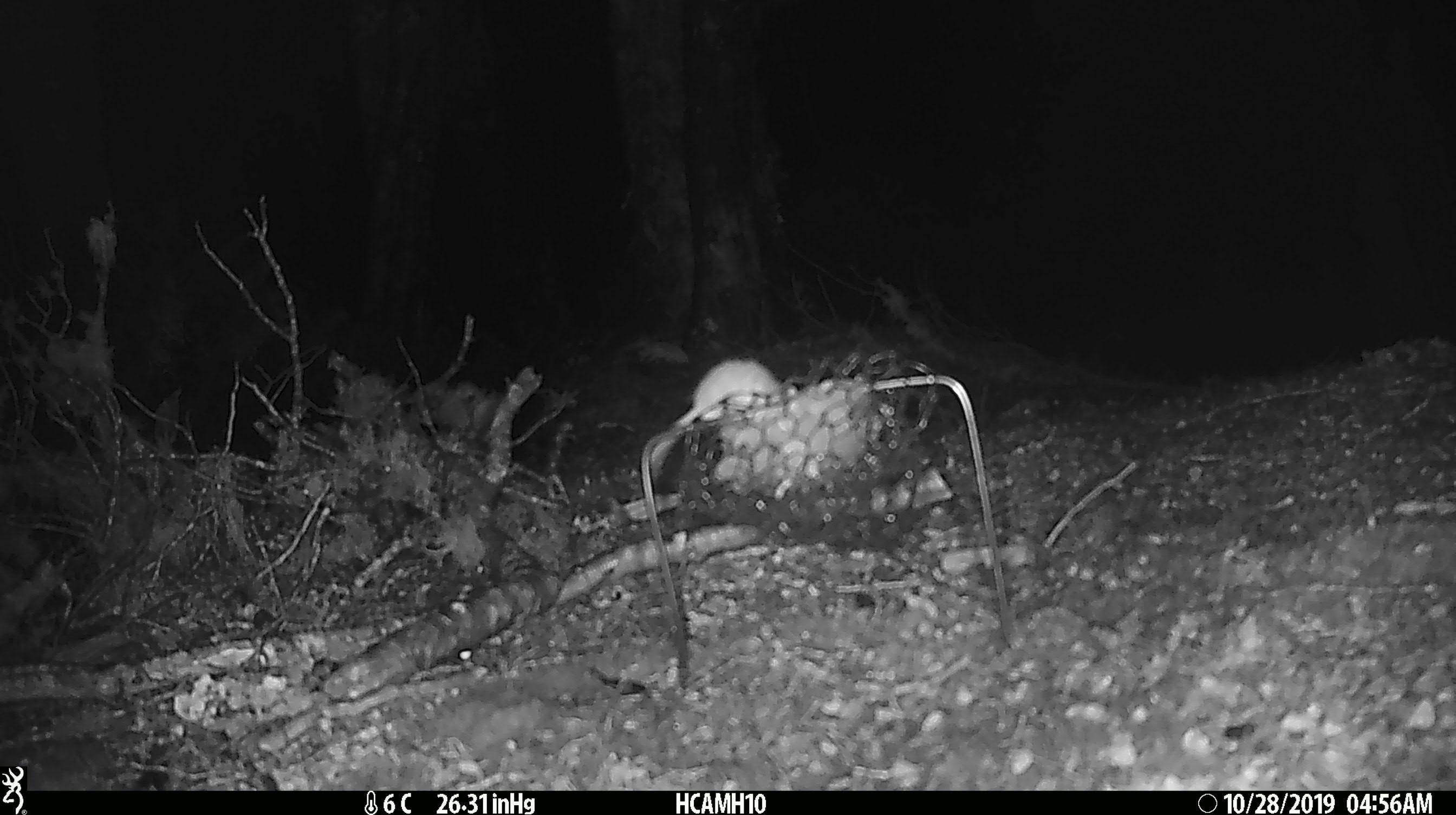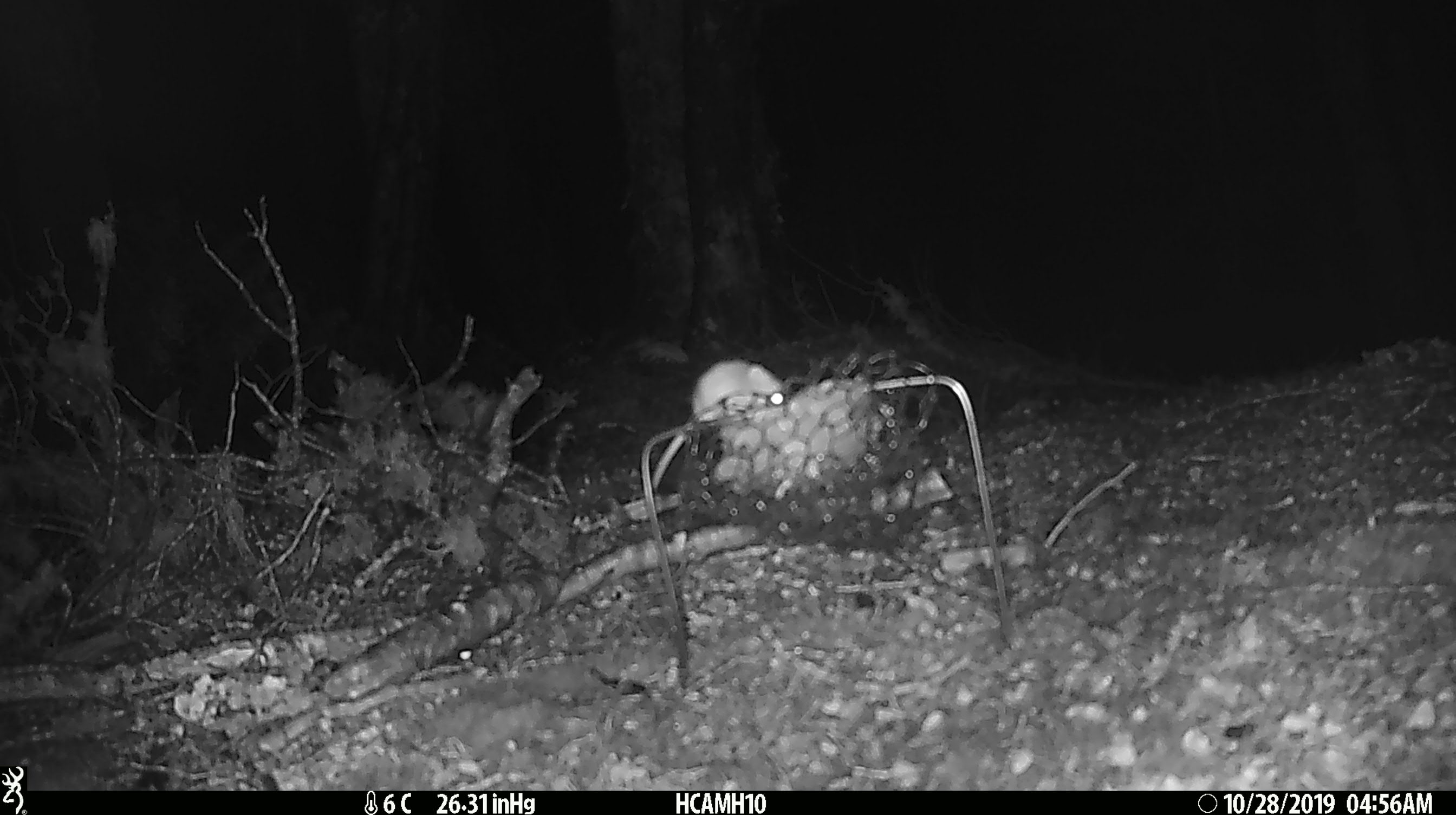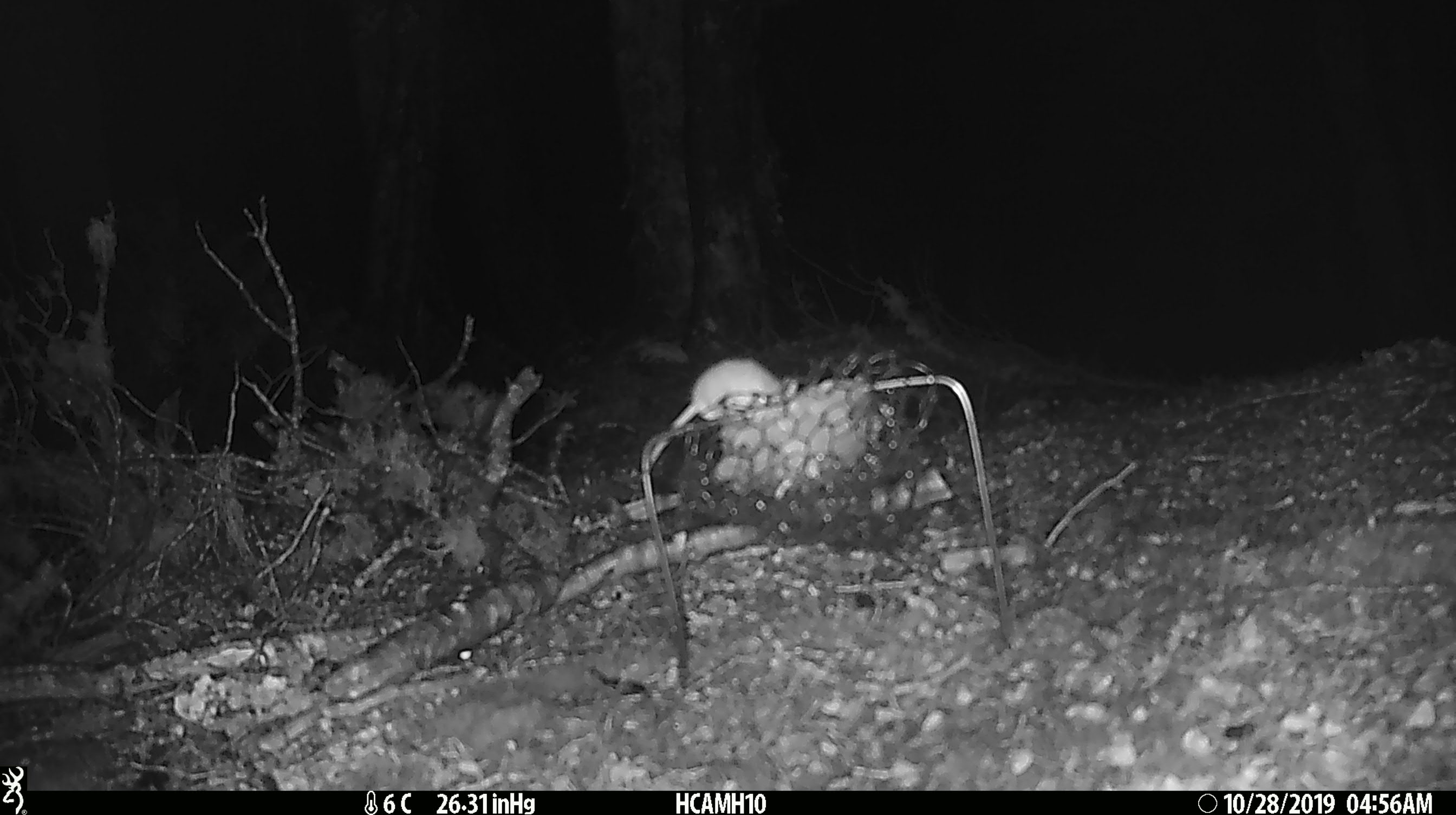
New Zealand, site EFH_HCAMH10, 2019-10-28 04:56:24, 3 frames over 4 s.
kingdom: Animalia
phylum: Chordata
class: Mammalia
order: Rodentia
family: Muridae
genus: Mus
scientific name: Mus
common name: mouse